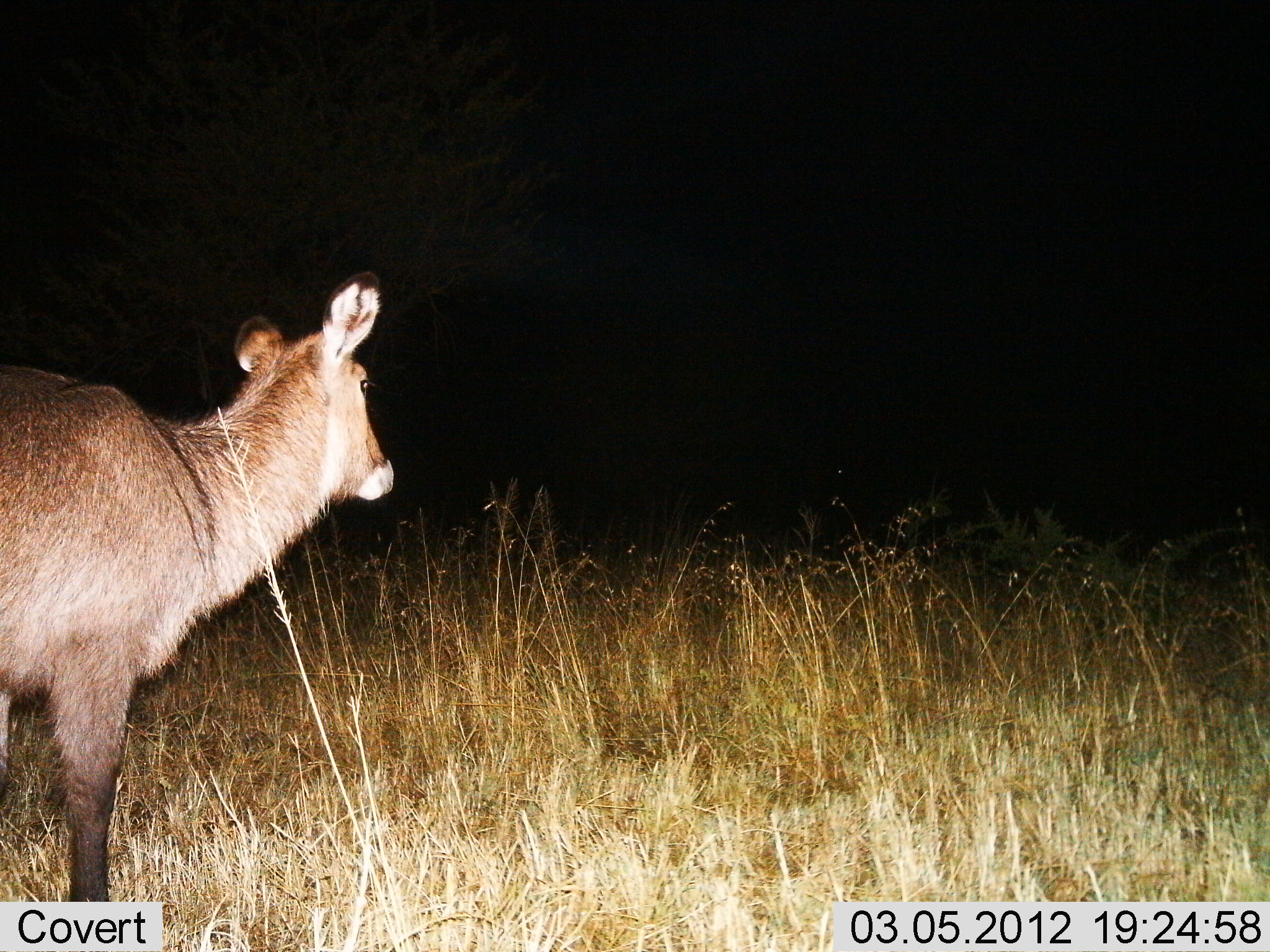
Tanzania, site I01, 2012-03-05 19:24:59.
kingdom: Animalia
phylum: Chordata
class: Mammalia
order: Artiodactyla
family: Bovidae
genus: Kobus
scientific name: Kobus ellipsiprymnus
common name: waterbuck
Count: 1.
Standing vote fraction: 94%.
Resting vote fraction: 0%.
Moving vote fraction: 6%.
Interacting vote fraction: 0%.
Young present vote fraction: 6%.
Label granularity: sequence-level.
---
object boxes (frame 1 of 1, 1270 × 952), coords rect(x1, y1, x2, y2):
animal: rect(0, 272, 394, 950)